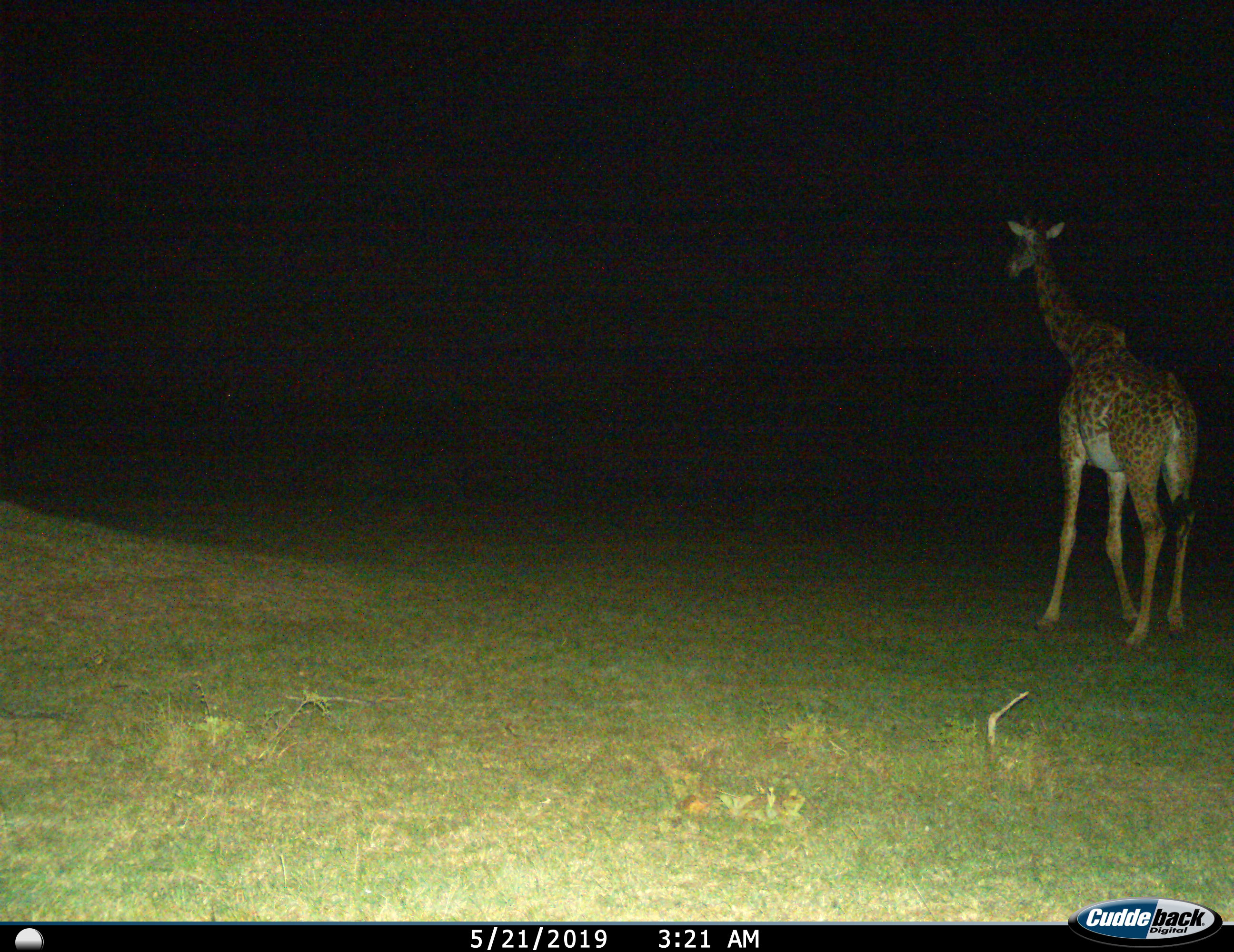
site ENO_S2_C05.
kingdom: Animalia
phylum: Chordata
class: Mammalia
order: Artiodactyla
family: Giraffidae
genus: Giraffa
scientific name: Giraffa camelopardalis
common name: giraffe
Giraffe (Giraffa camelopardalis), count 1. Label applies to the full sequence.